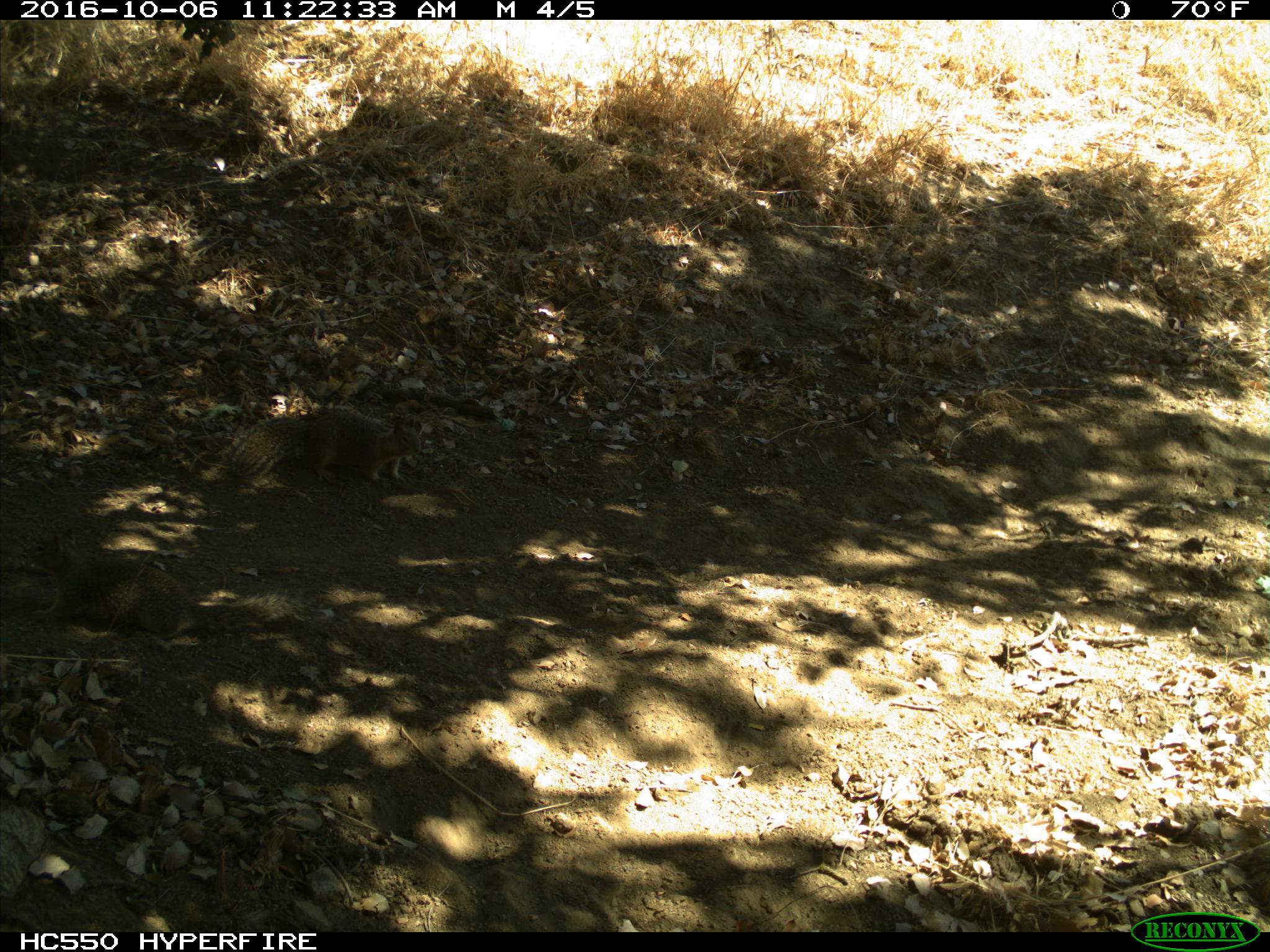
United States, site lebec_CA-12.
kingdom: Animalia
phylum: Chordata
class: Mammalia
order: Rodentia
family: Sciuridae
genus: Otospermophilus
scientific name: Otospermophilus beecheyi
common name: california ground squirrel